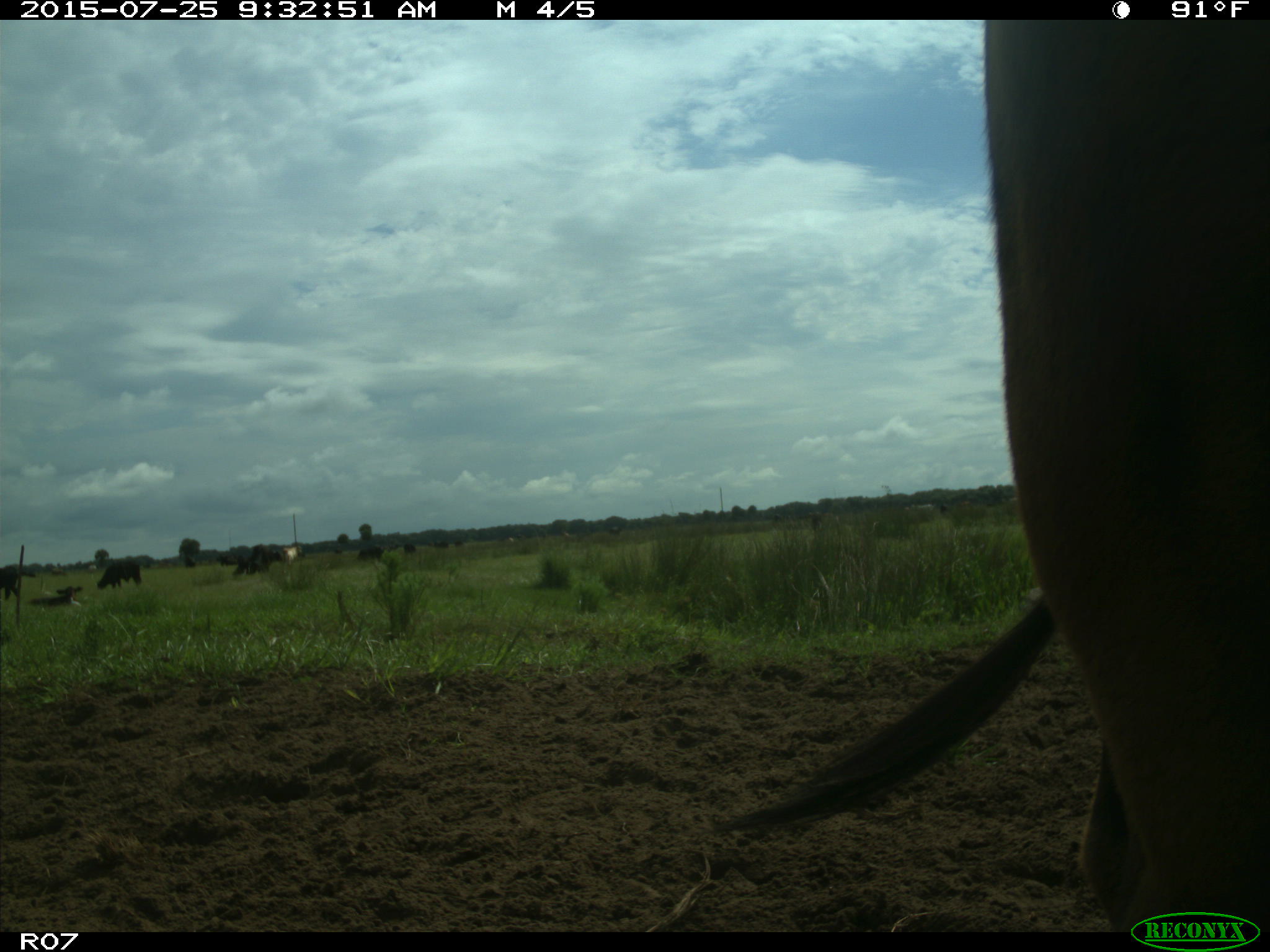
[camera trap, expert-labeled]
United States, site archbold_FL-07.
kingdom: Animalia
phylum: Chordata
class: Mammalia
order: Artiodactyla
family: Bovidae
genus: Bos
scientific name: Bos taurus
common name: domestic cow